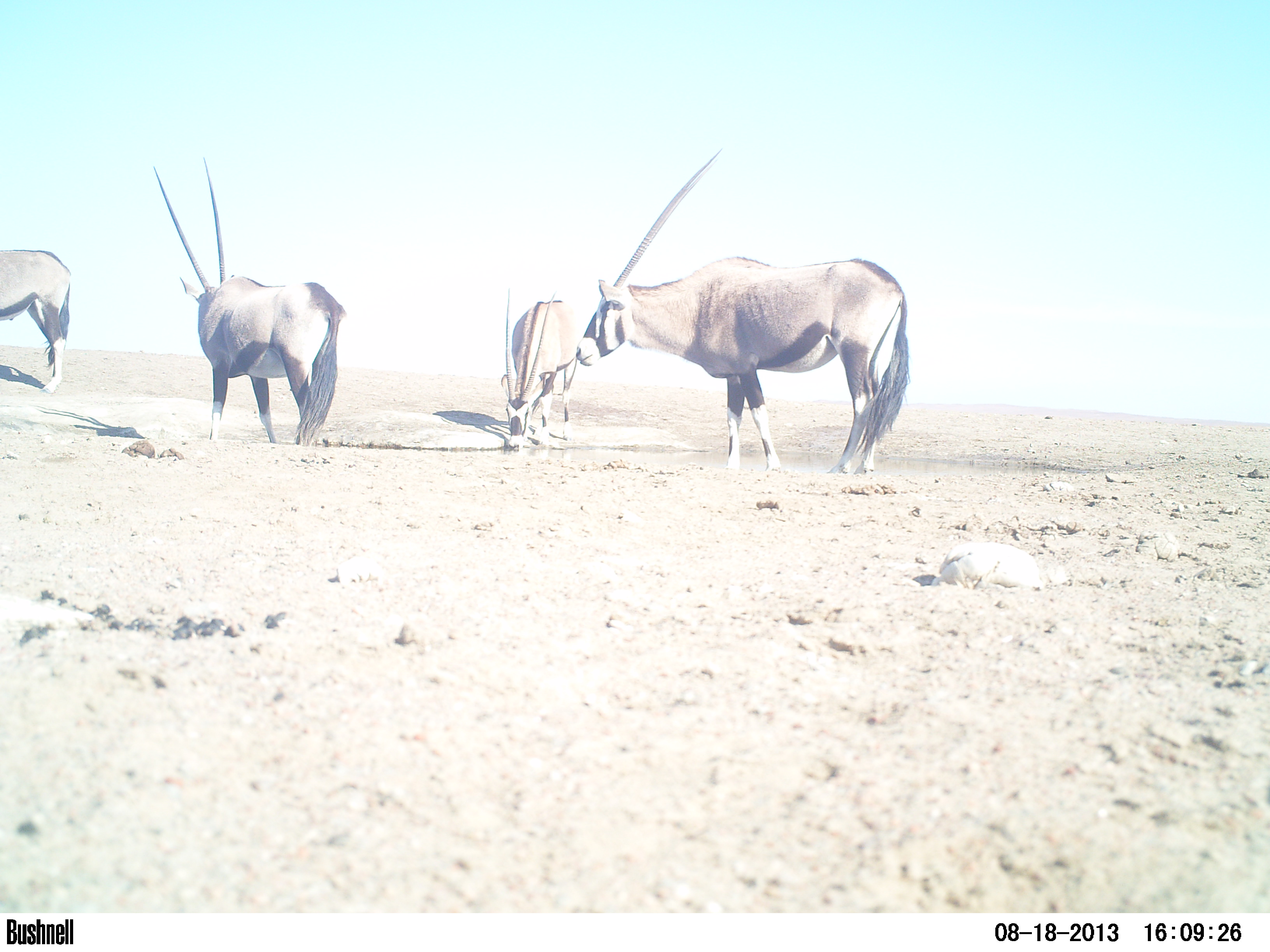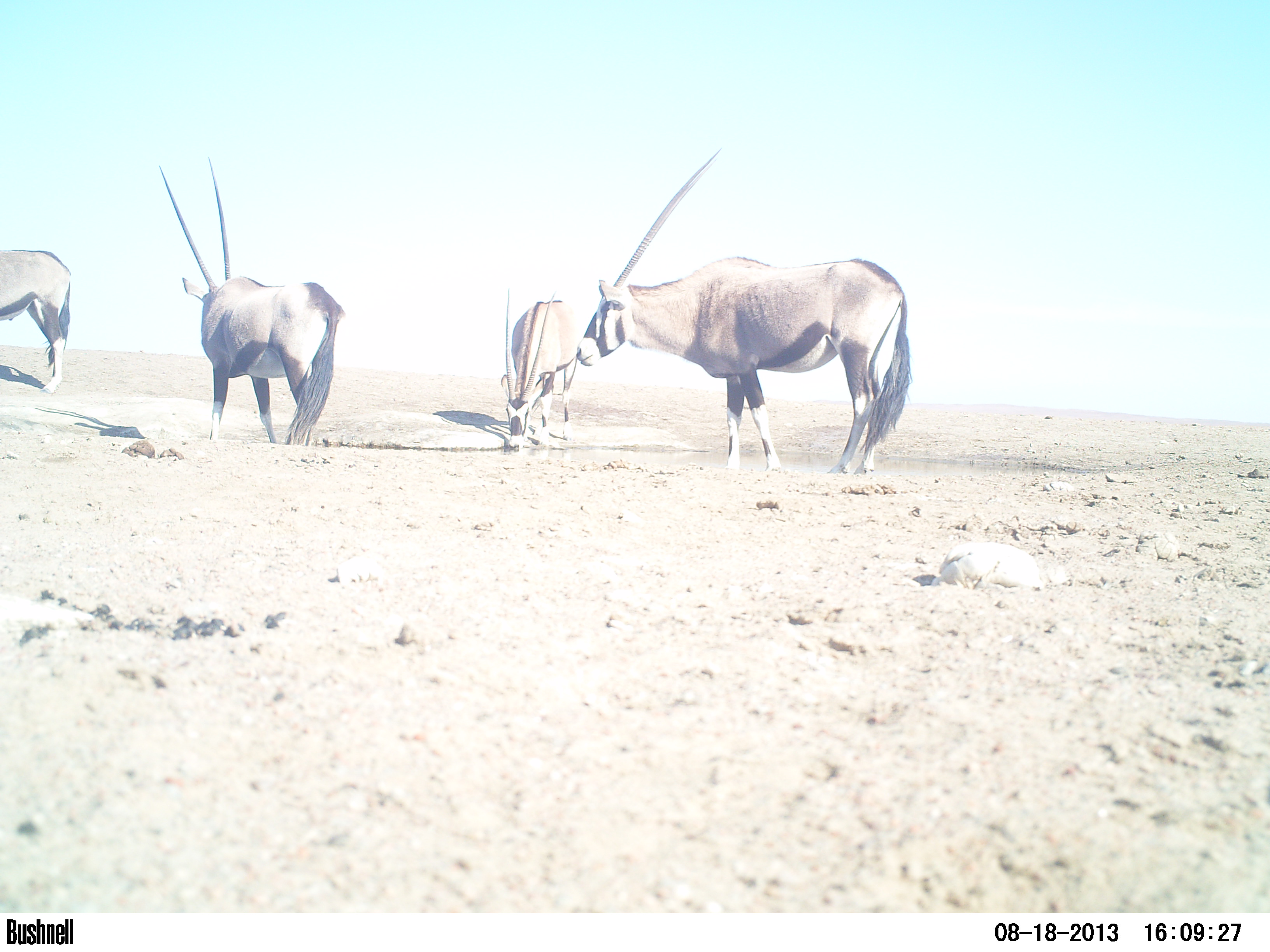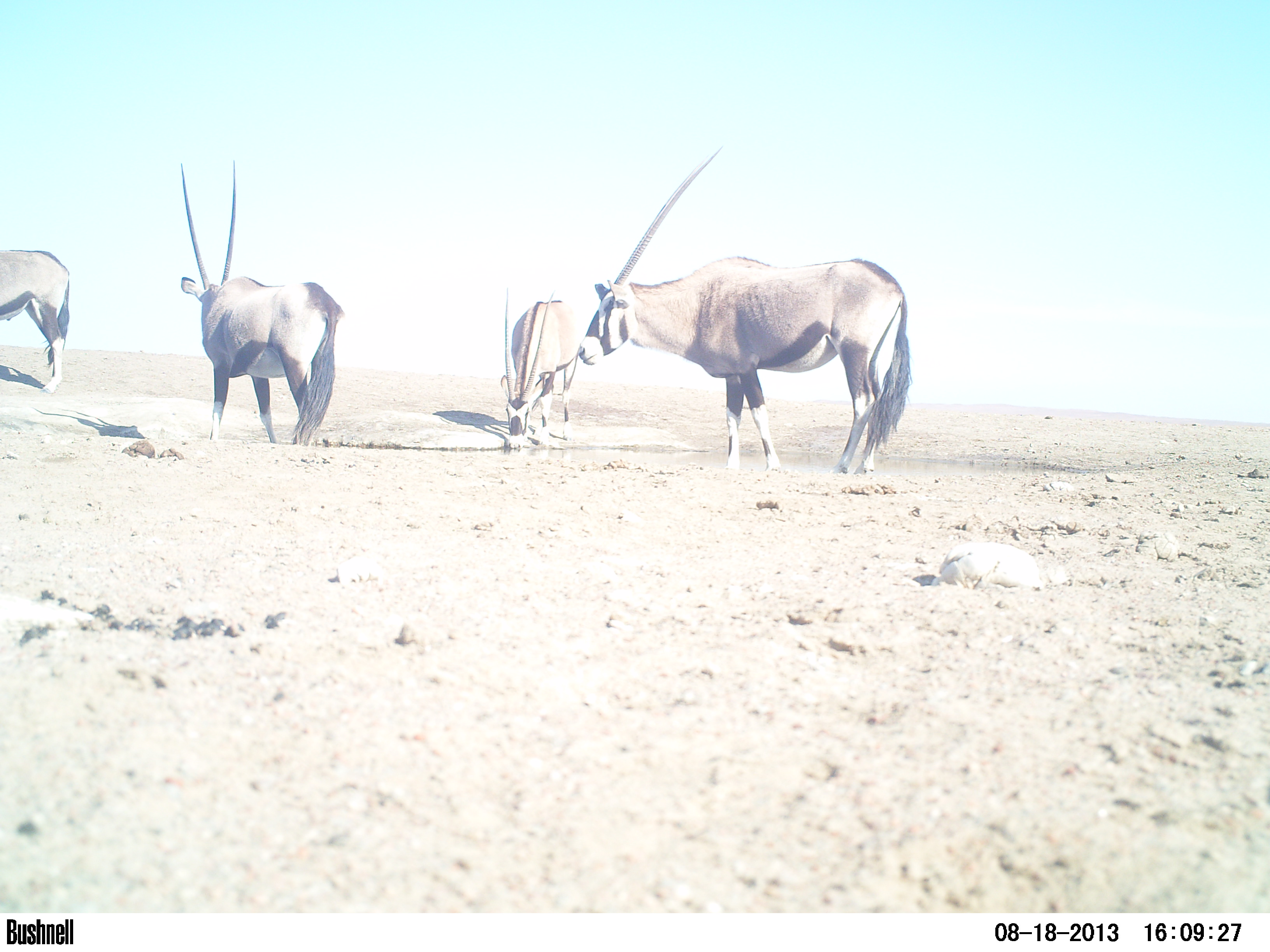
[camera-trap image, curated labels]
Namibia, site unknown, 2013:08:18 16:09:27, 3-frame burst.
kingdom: Animalia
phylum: Chordata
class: Mammalia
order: Artiodactyla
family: Bovidae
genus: Oryx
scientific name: Oryx gazella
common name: gemsbok